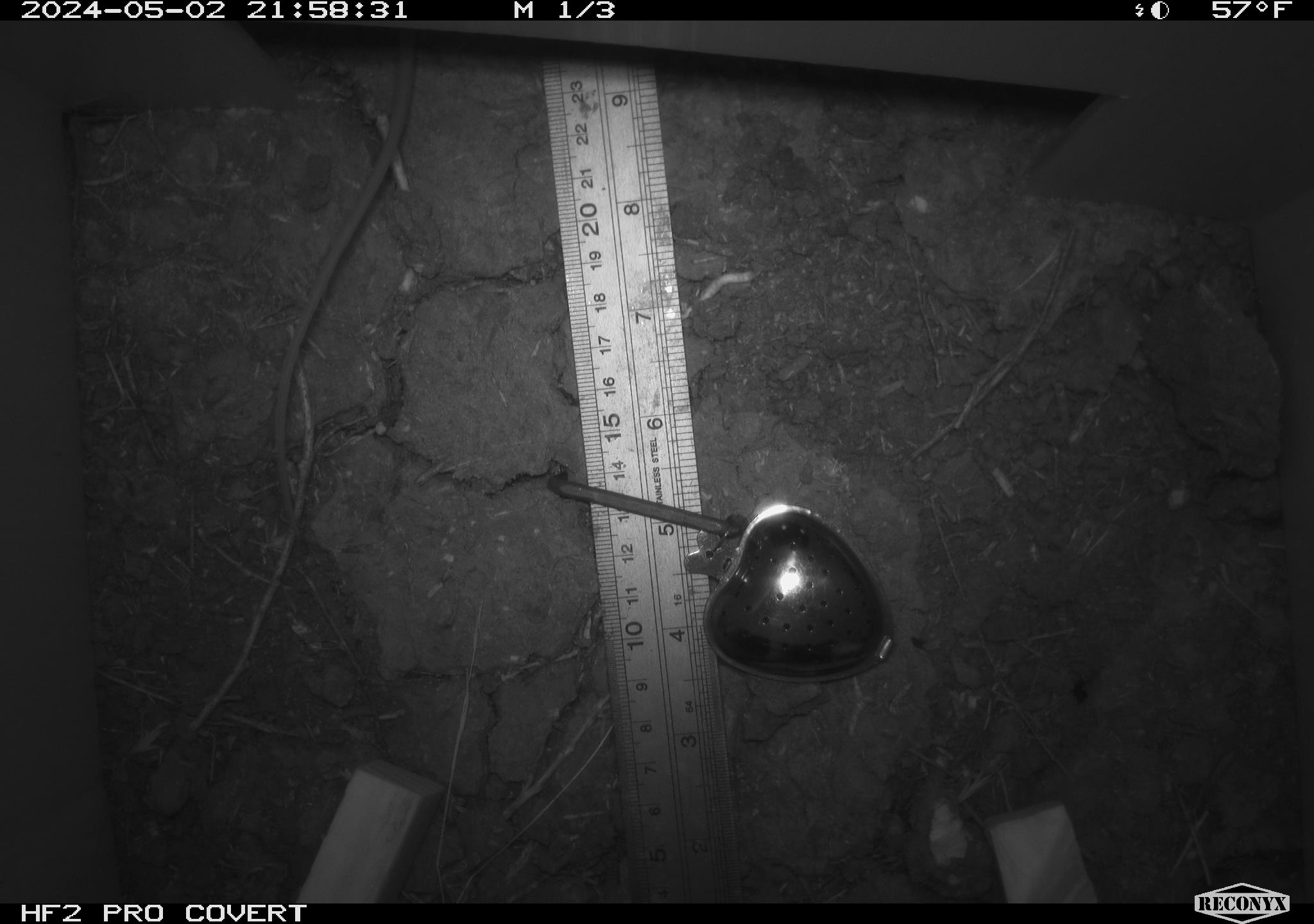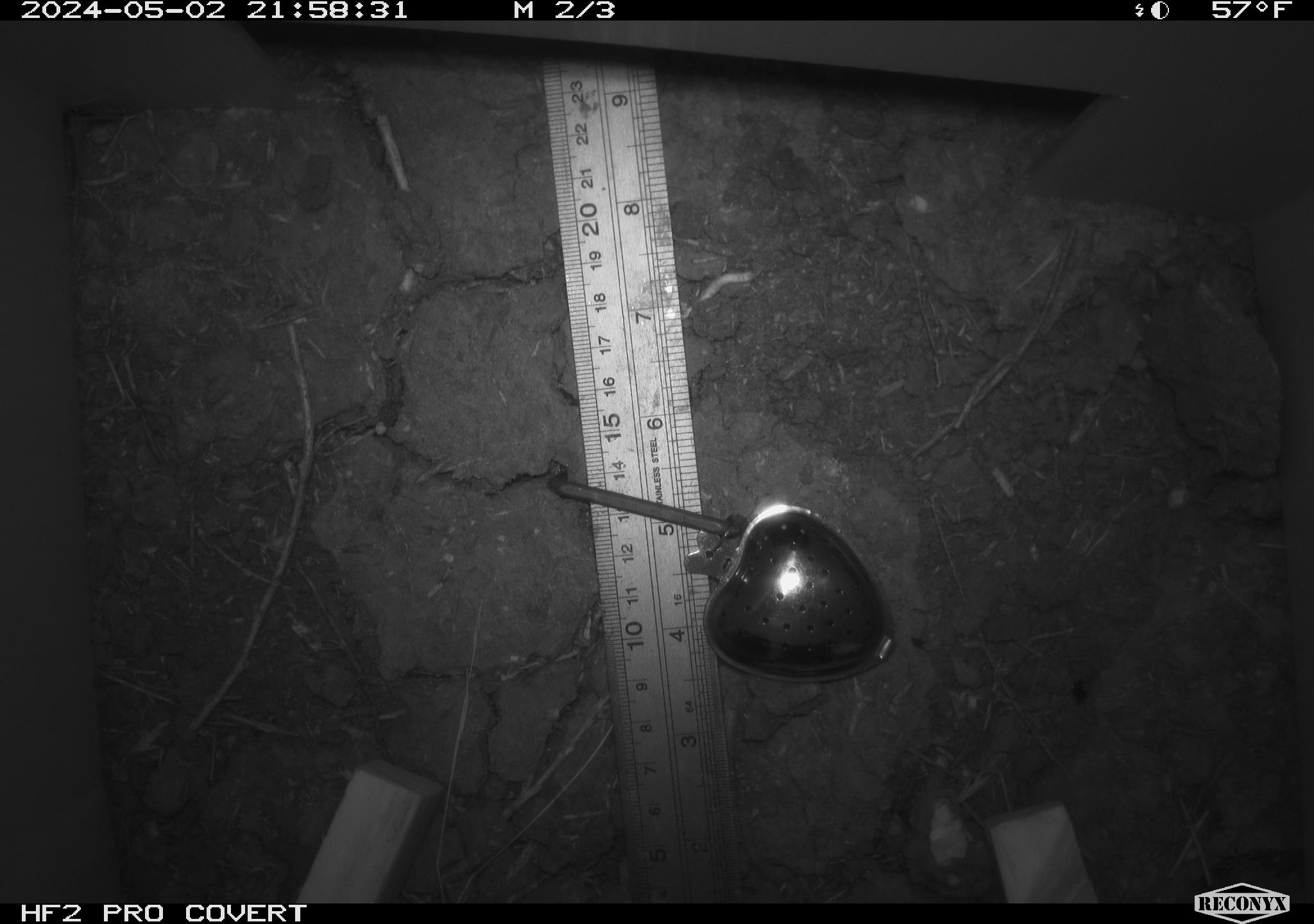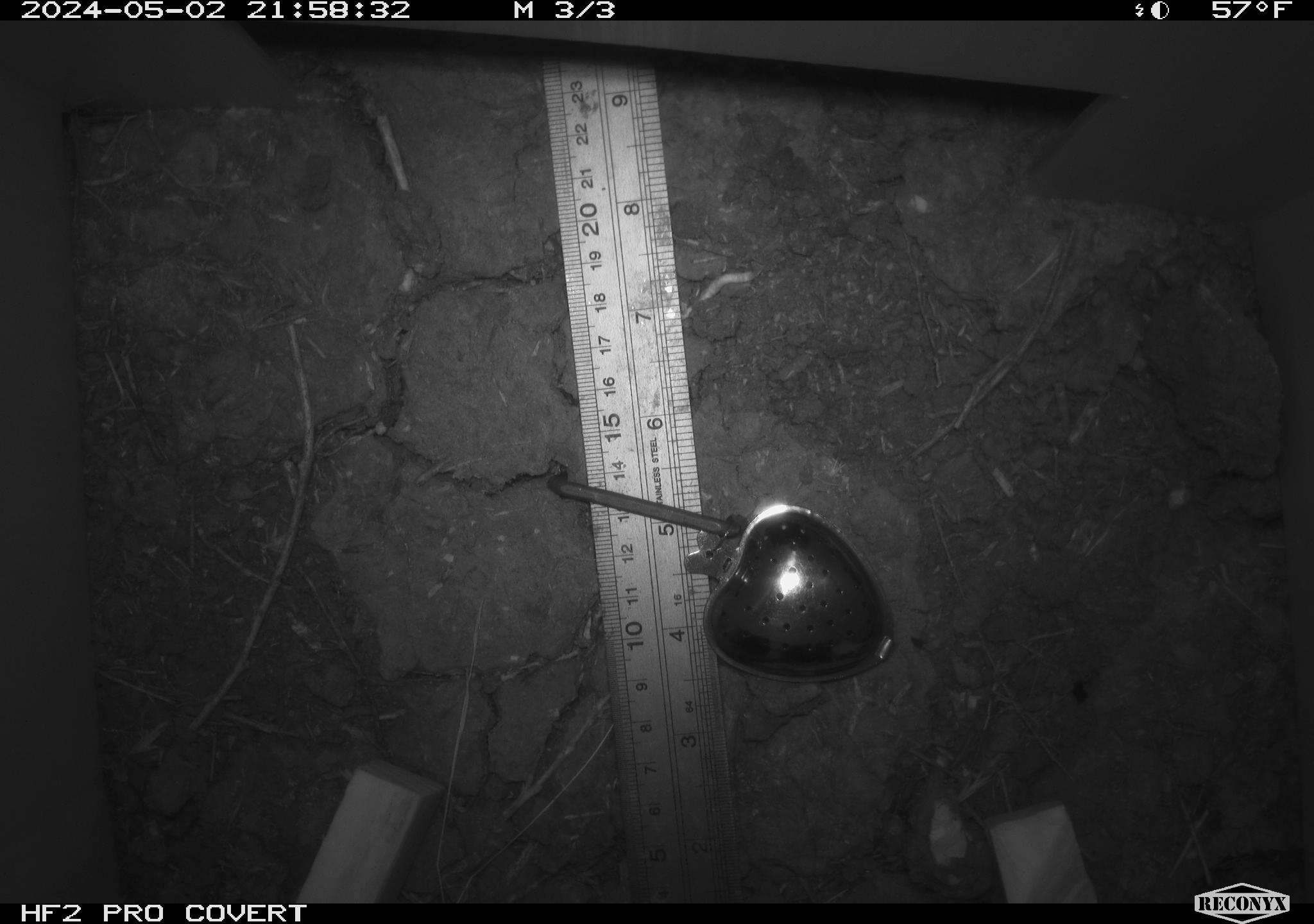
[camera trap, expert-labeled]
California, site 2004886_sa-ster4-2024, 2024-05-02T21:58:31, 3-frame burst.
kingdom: Animalia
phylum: Chordata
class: Mammalia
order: Rodentia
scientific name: Rodentia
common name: mouse species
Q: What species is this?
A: Mouse species (Rodentia).